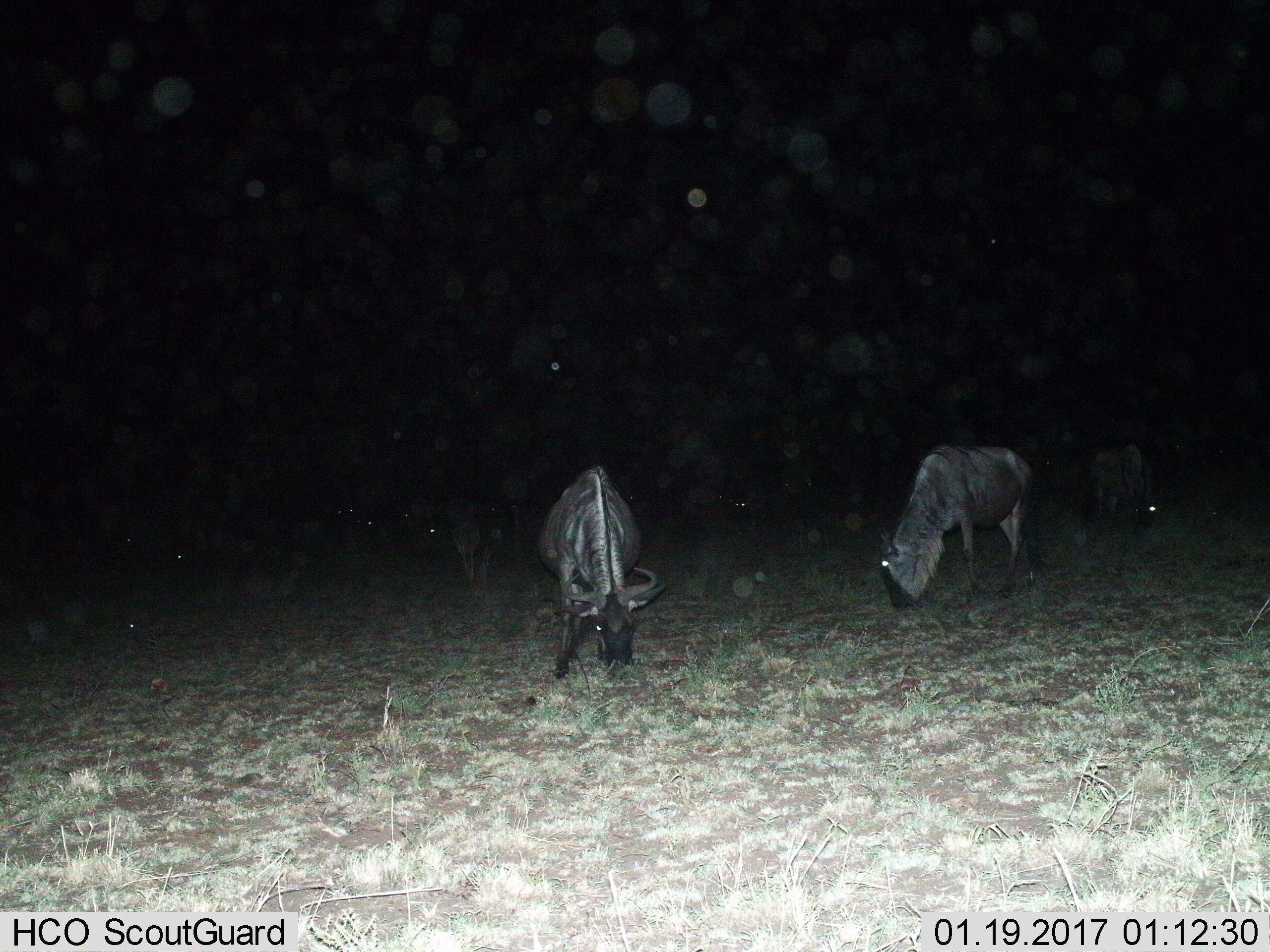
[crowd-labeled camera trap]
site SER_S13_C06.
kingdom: Animalia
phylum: Chordata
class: Mammalia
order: Artiodactyla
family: Bovidae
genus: Connochaetes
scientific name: Connochaetes taurinus taurinus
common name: blue wildebeest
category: wildebeestblue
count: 5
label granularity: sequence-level